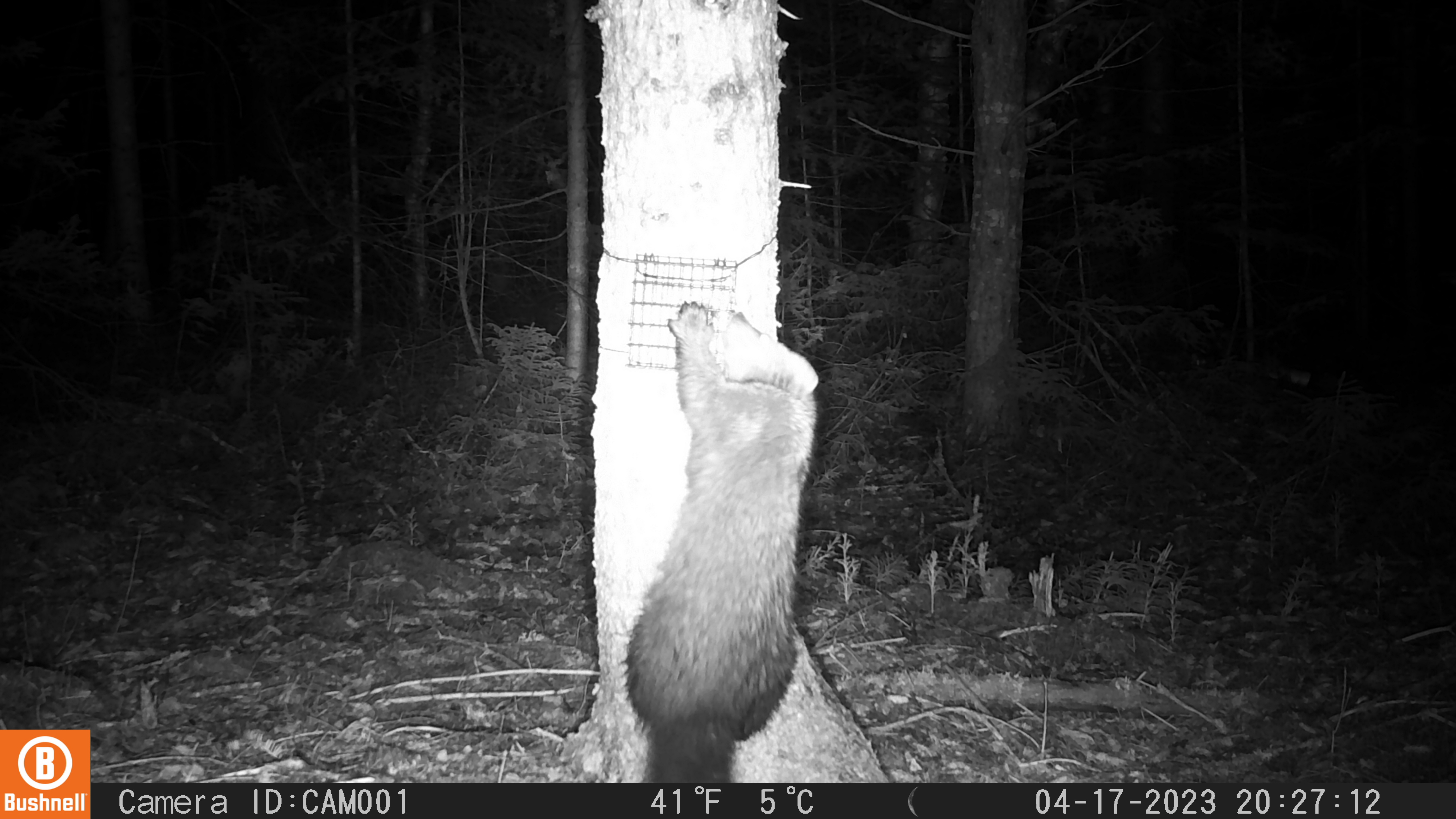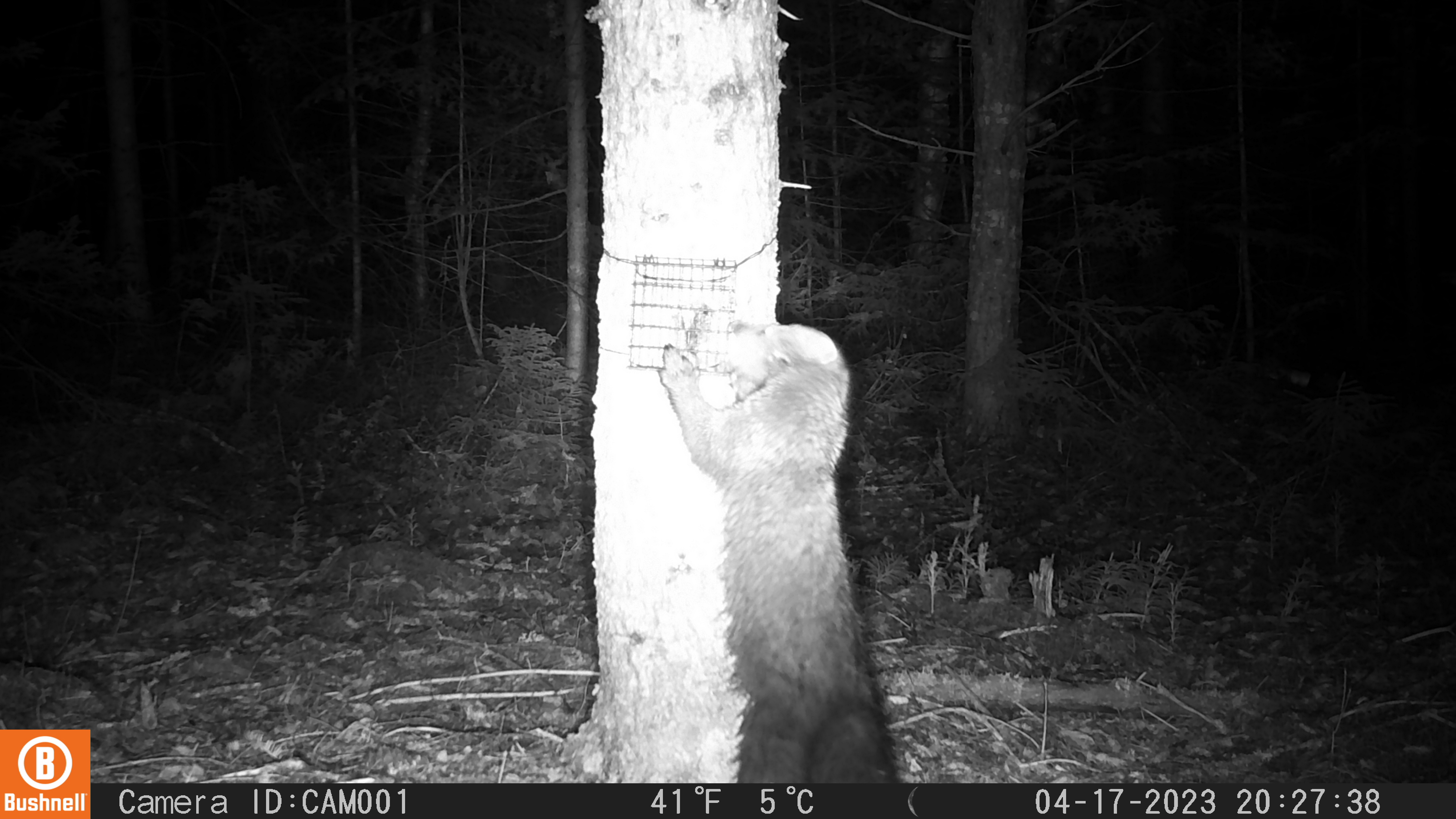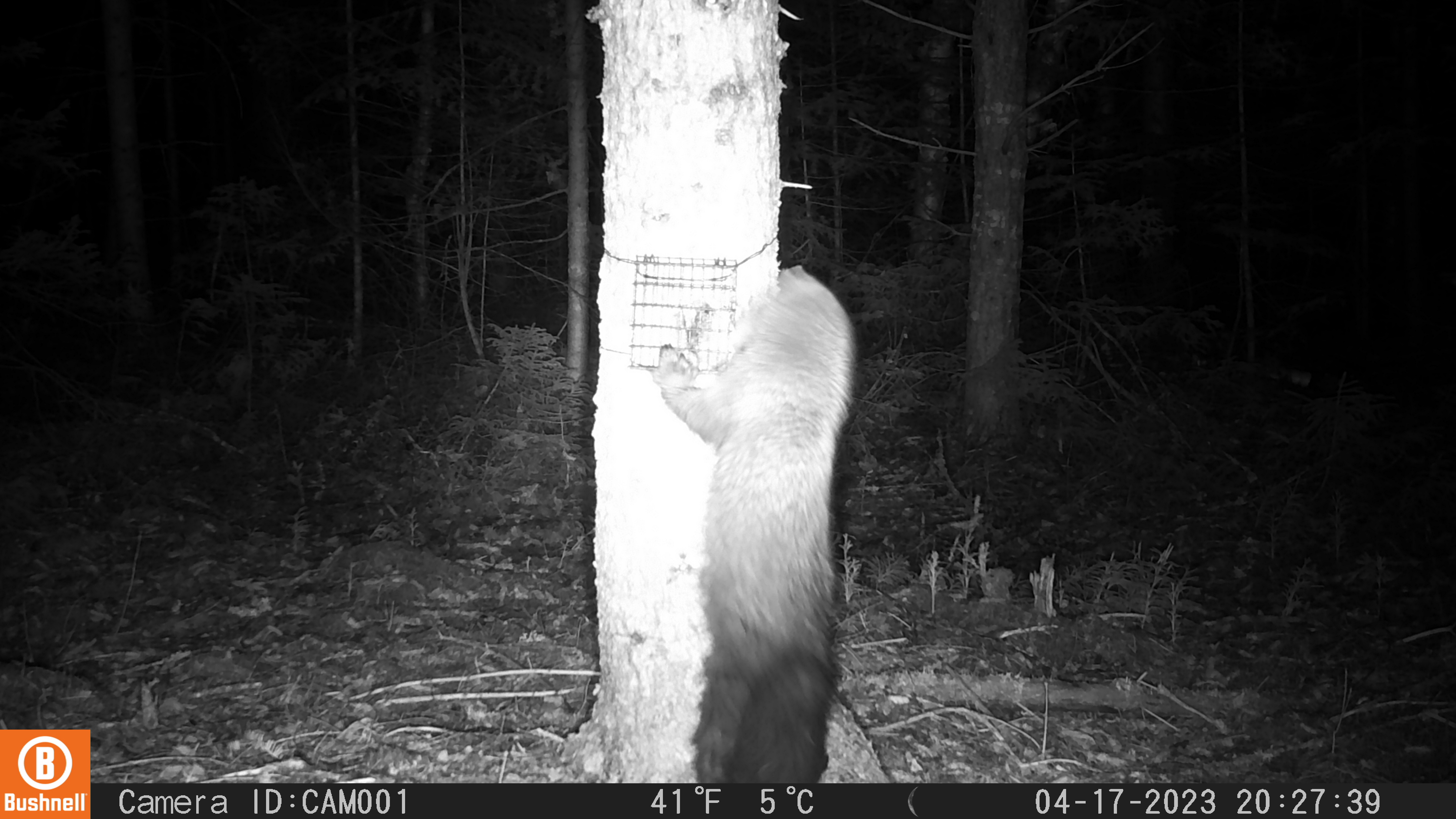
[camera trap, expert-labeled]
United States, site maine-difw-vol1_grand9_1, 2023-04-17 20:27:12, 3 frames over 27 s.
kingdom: Animalia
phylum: Chordata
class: Mammalia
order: Carnivora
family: Mustelidae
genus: Pekania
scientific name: Pekania pennanti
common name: fisher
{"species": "fisher (Pekania pennanti)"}